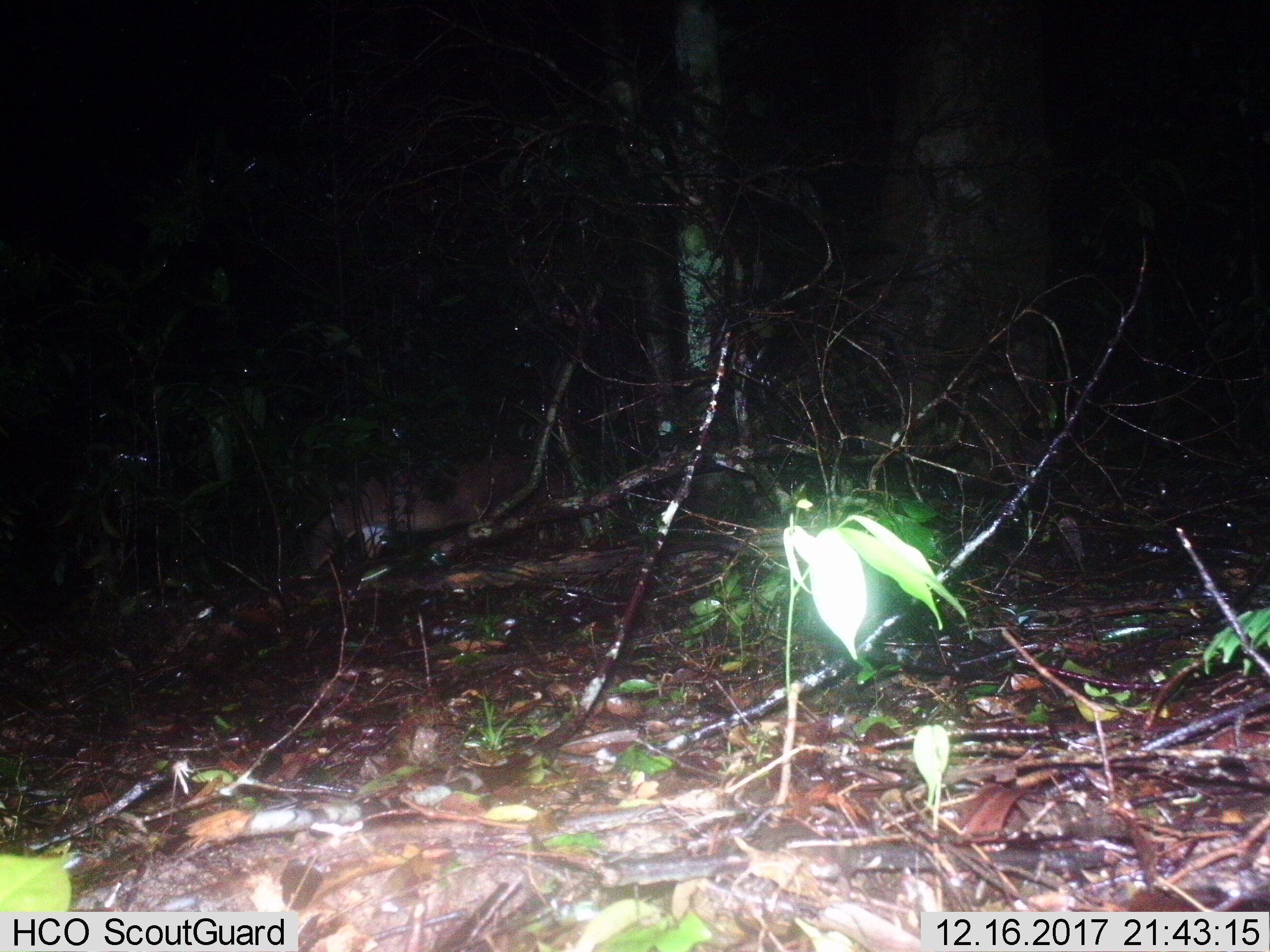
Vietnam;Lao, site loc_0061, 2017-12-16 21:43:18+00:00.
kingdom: Animalia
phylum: Chordata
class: Mammalia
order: Artiodactyla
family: Cervidae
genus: Muntiacus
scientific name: Muntiacus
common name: muntjacs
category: unidentified muntjac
Unidentified muntjac (muntjacs) (Muntiacus). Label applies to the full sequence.